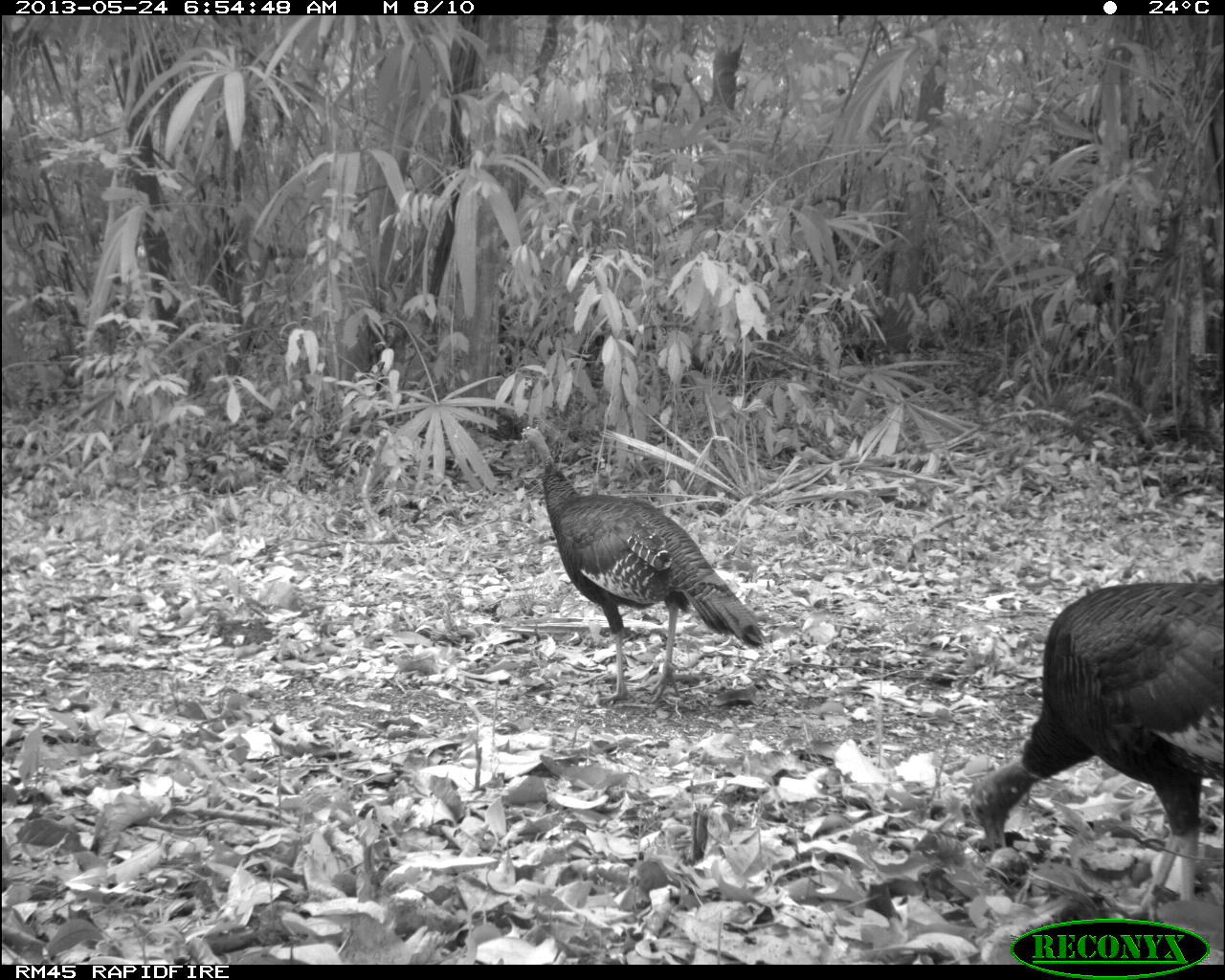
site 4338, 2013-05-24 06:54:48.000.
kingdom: Animalia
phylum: Chordata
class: Aves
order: Galliformes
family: Phasianidae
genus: Meleagris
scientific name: Meleagris ocellata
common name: ocellated turkey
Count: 2.